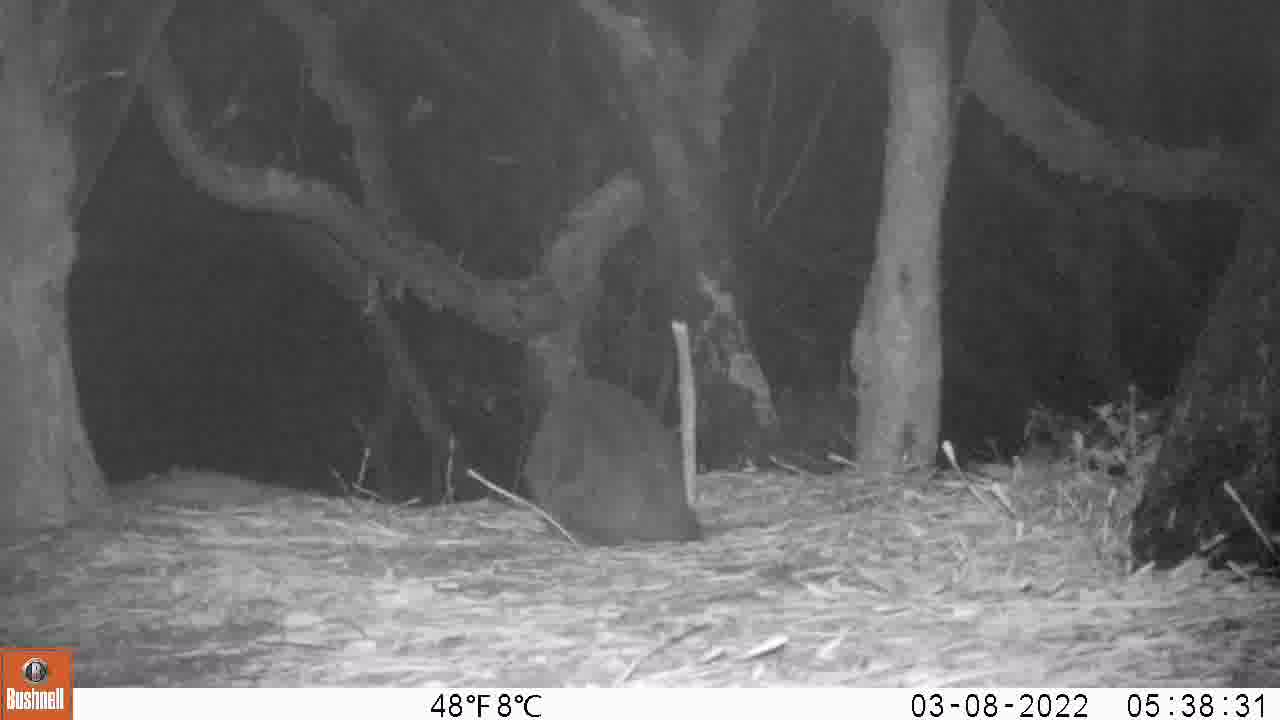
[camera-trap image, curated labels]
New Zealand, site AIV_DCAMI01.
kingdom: Animalia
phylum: Chordata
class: Mammalia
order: Carnivora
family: Felidae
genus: Felis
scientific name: Felis catus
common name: domestic cat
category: cat